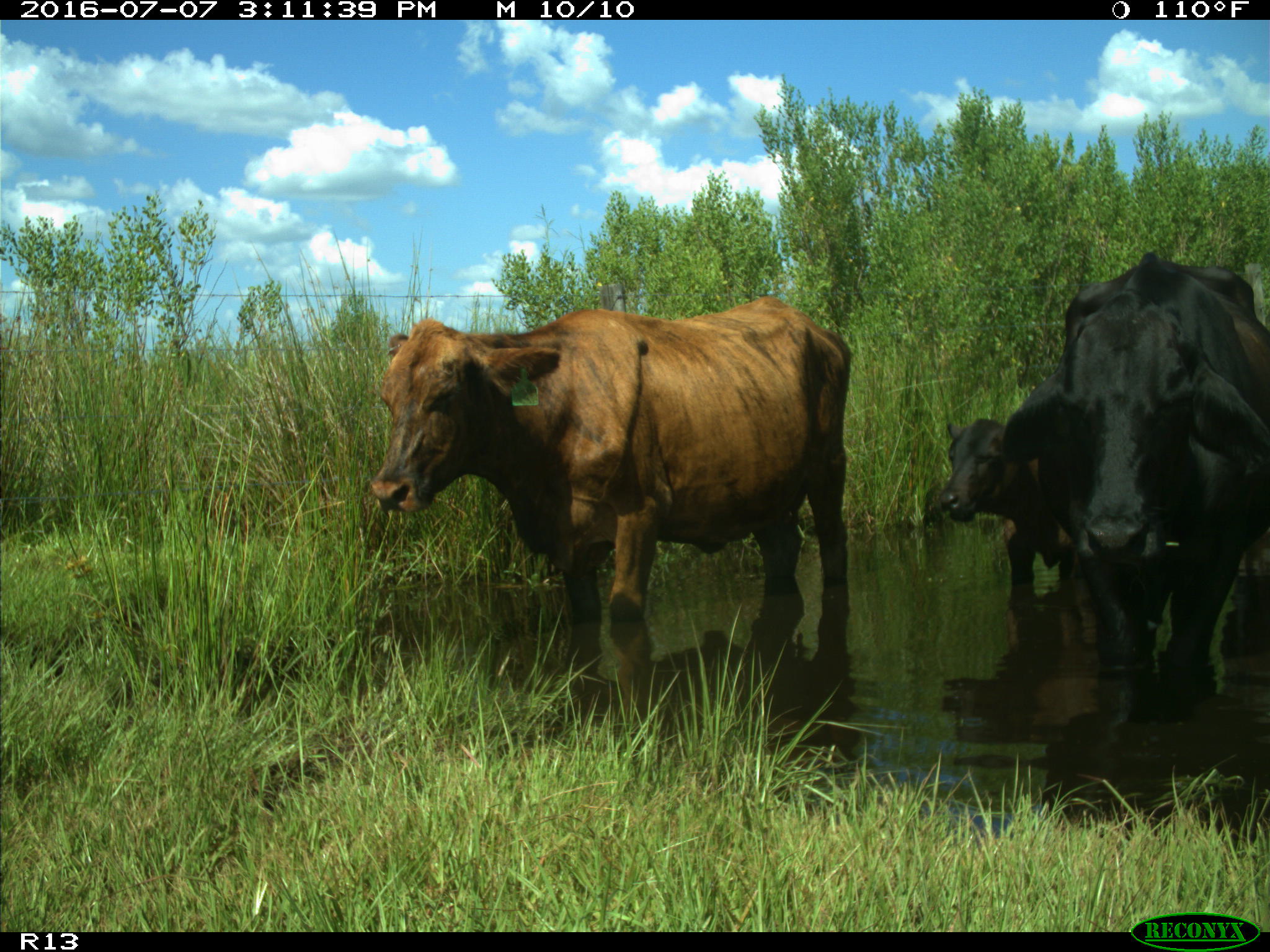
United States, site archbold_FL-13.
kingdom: Animalia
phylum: Chordata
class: Mammalia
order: Artiodactyla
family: Bovidae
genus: Bos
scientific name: Bos taurus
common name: domestic cow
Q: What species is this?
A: Bos taurus (domestic cow).